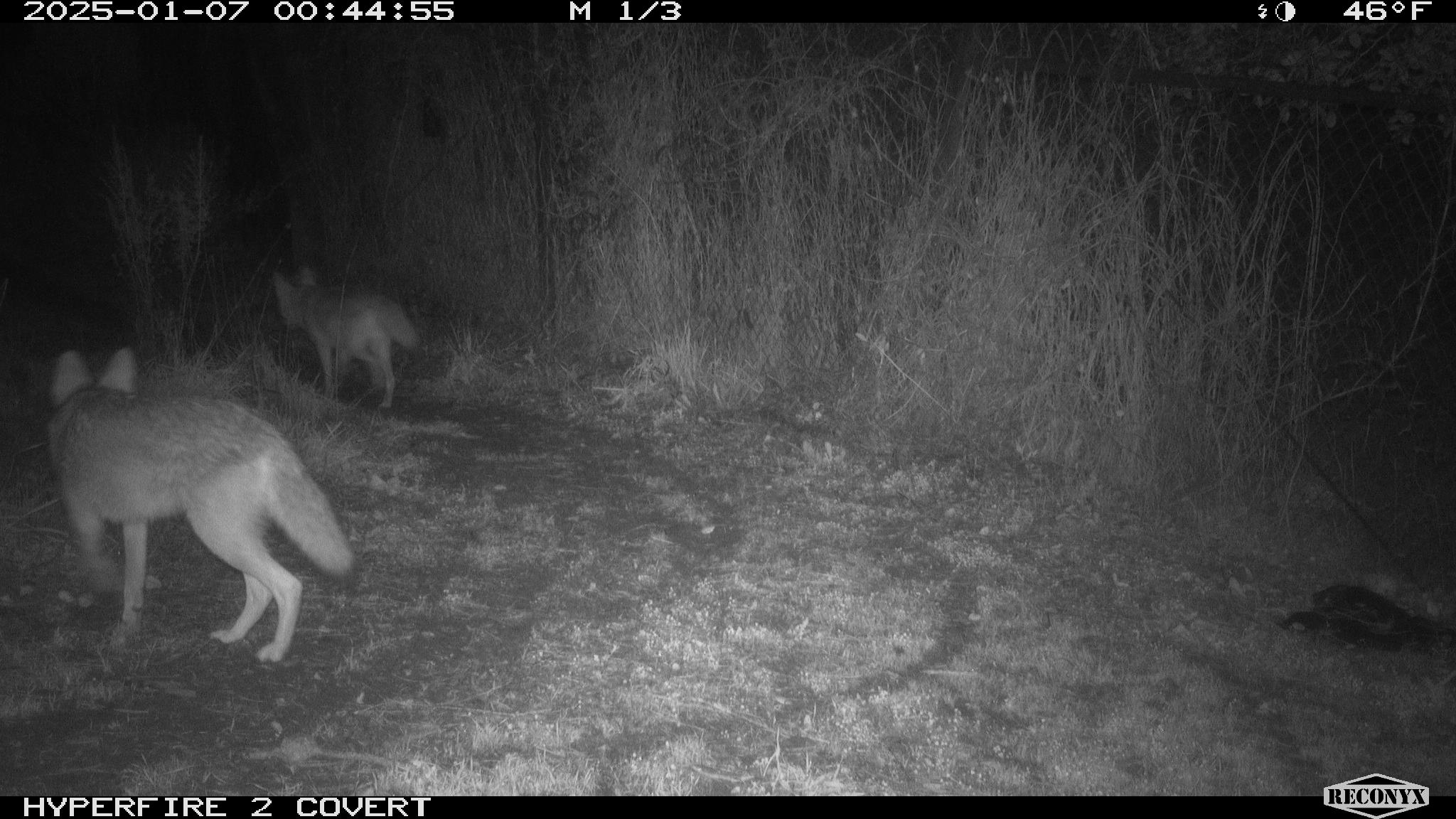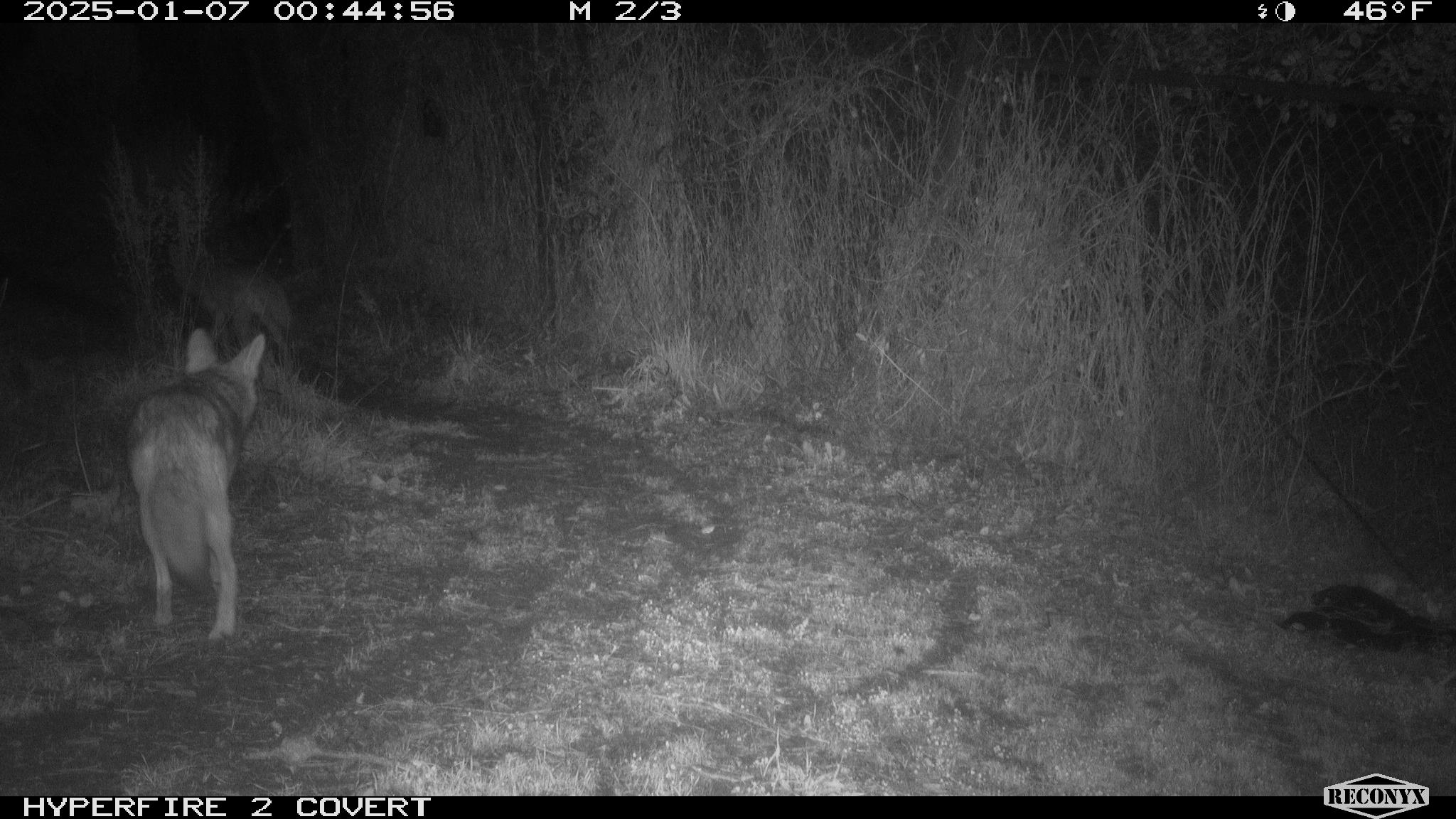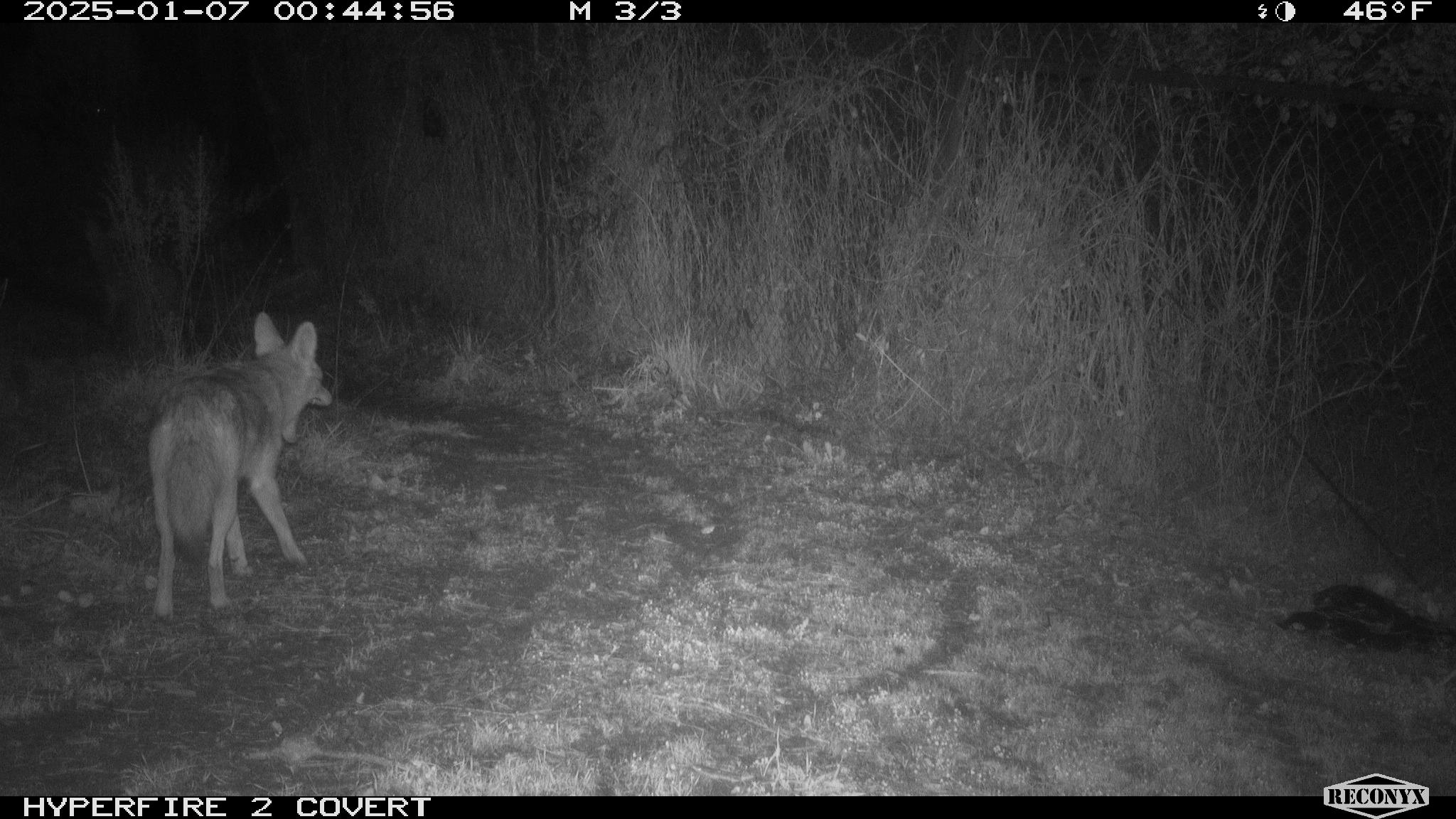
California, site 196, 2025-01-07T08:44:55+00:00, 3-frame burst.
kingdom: Animalia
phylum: Chordata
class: Mammalia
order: Carnivora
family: Canidae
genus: Canis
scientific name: Canis latrans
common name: coyote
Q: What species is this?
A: Coyote (Canis latrans).